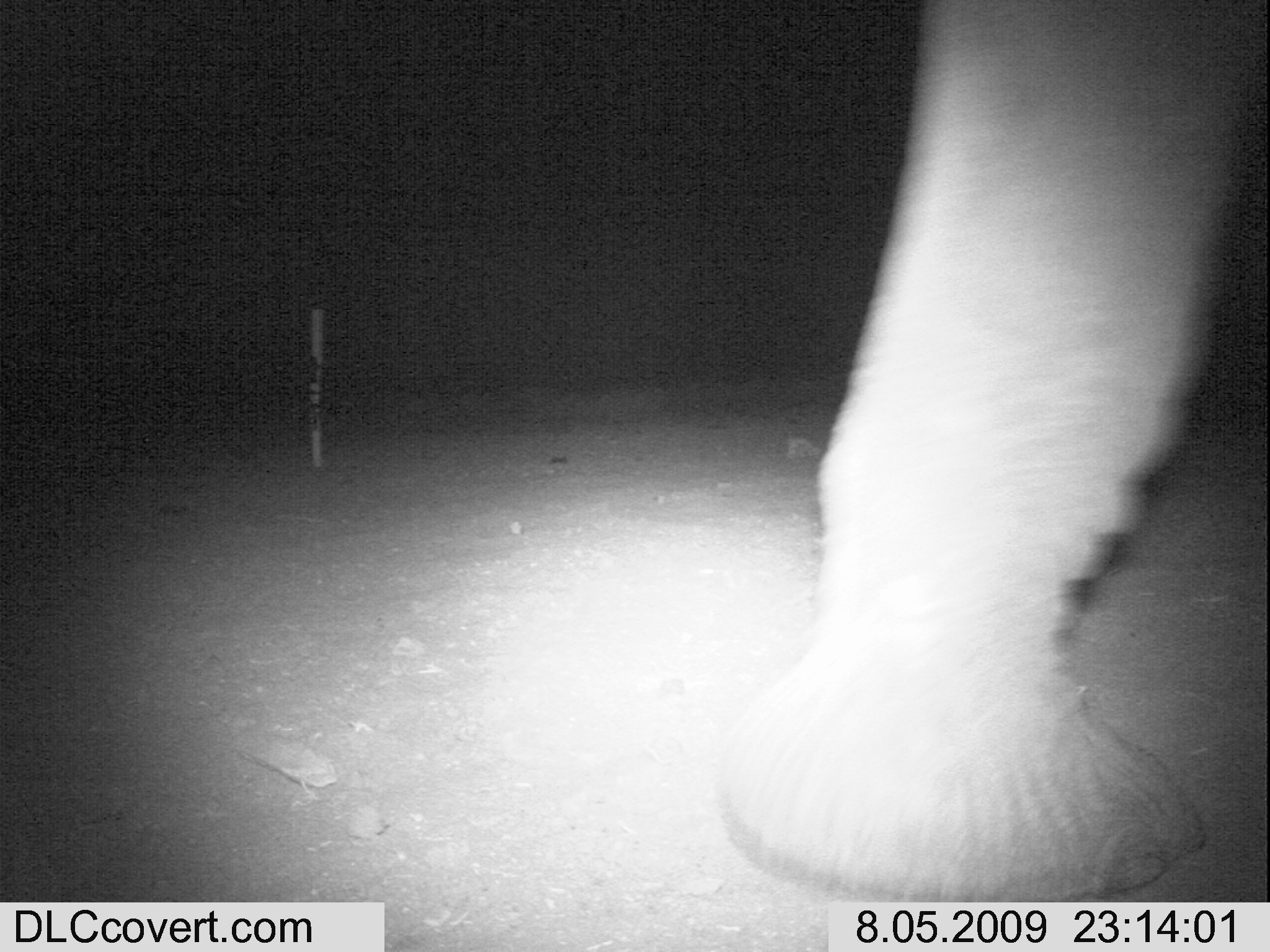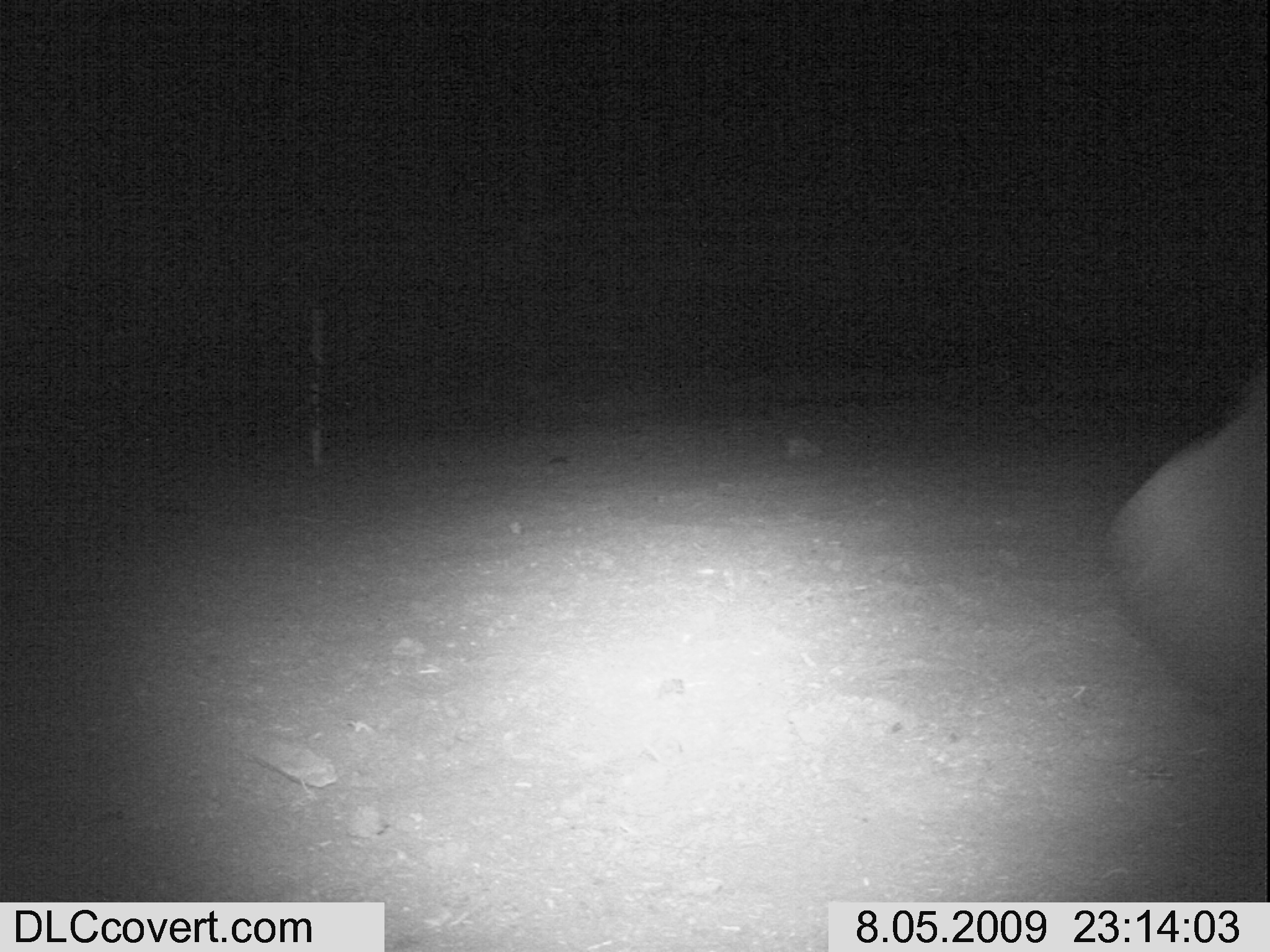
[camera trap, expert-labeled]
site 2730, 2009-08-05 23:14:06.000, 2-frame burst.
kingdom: Animalia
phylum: Chordata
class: Mammalia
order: Proboscidea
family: Elephantidae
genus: Loxodonta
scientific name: Loxodonta africana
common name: african bush elephant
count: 1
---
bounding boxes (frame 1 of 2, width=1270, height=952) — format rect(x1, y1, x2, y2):
loxodonta africana: rect(711, 0, 1269, 902)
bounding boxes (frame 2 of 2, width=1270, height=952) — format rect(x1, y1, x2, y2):
loxodonta africana: rect(1089, 357, 1270, 731)